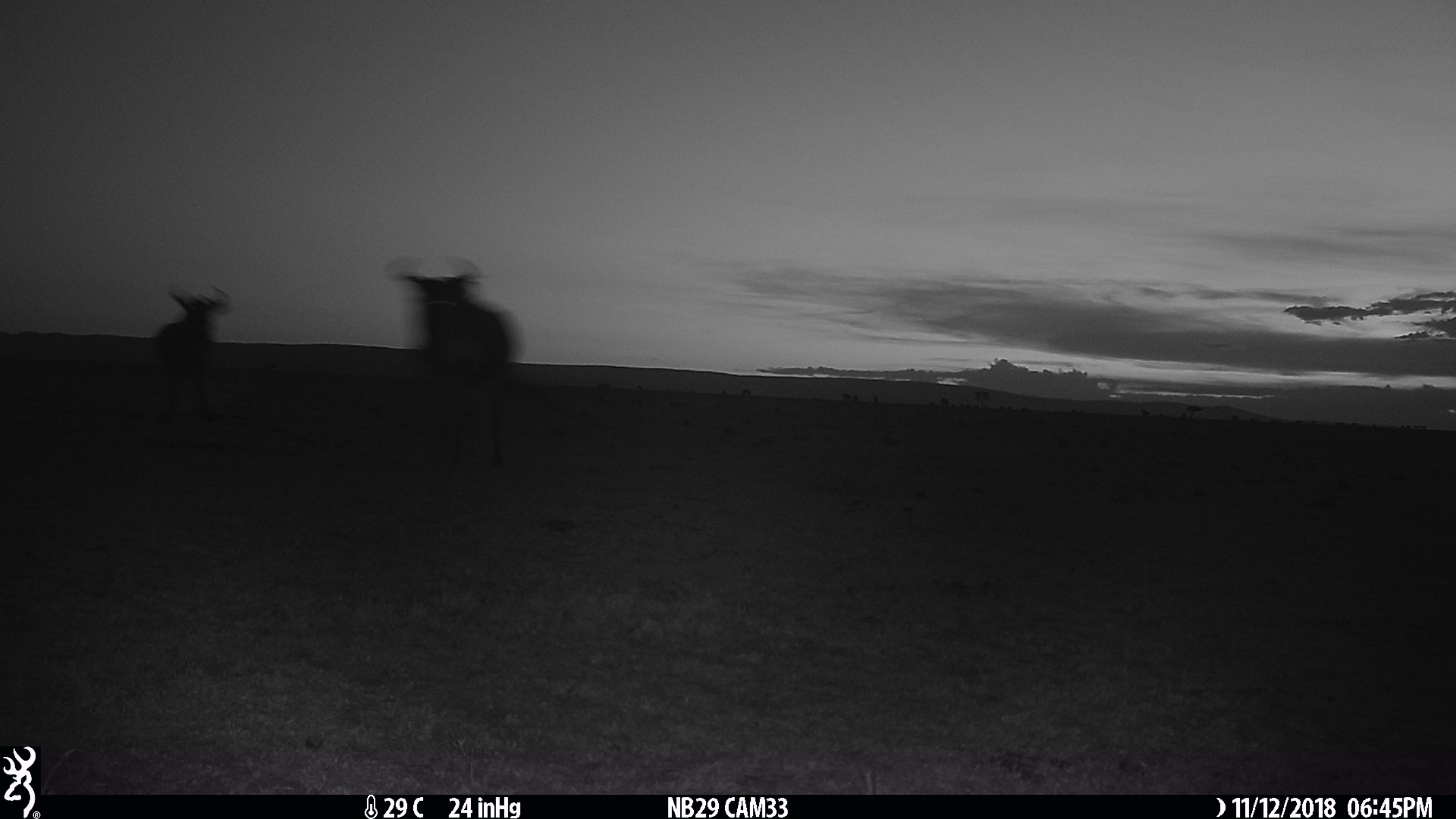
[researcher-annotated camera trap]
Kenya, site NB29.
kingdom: Animalia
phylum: Chordata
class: Mammalia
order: Artiodactyla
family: Bovidae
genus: Connochaetes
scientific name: Connochaetes taurinus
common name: blue wildebeest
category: wildebeest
Wildebeest (blue wildebeest) (Connochaetes taurinus).